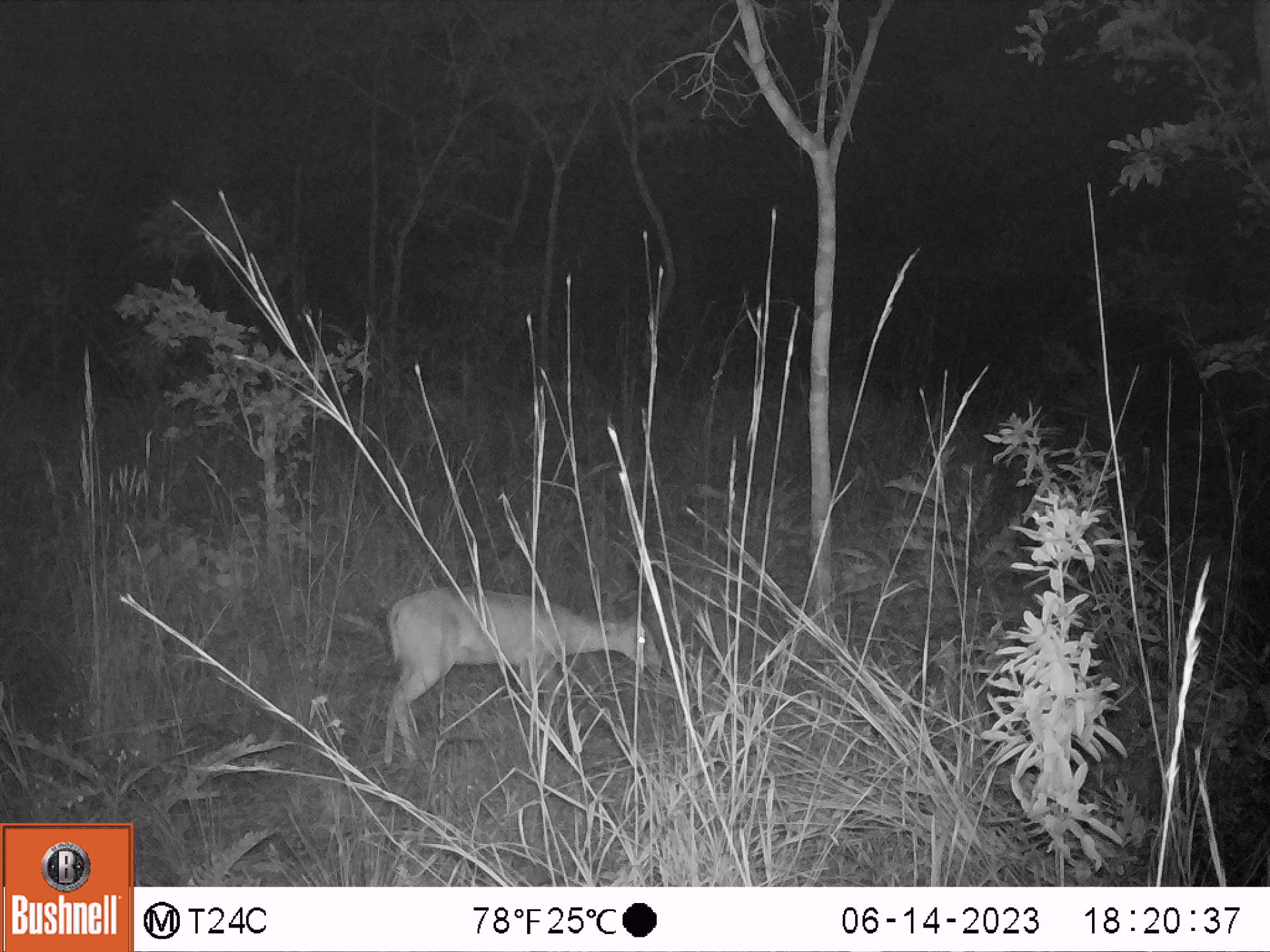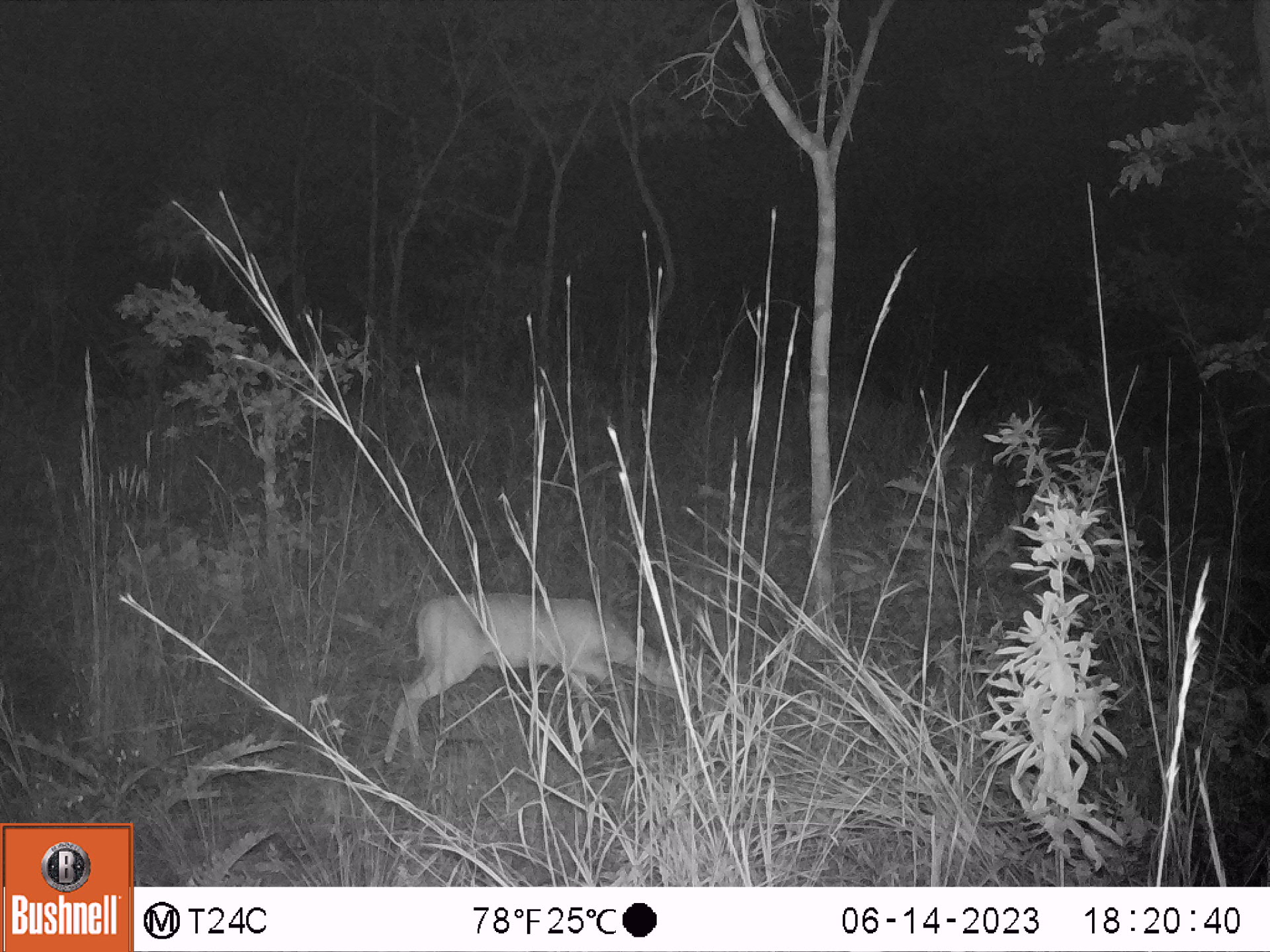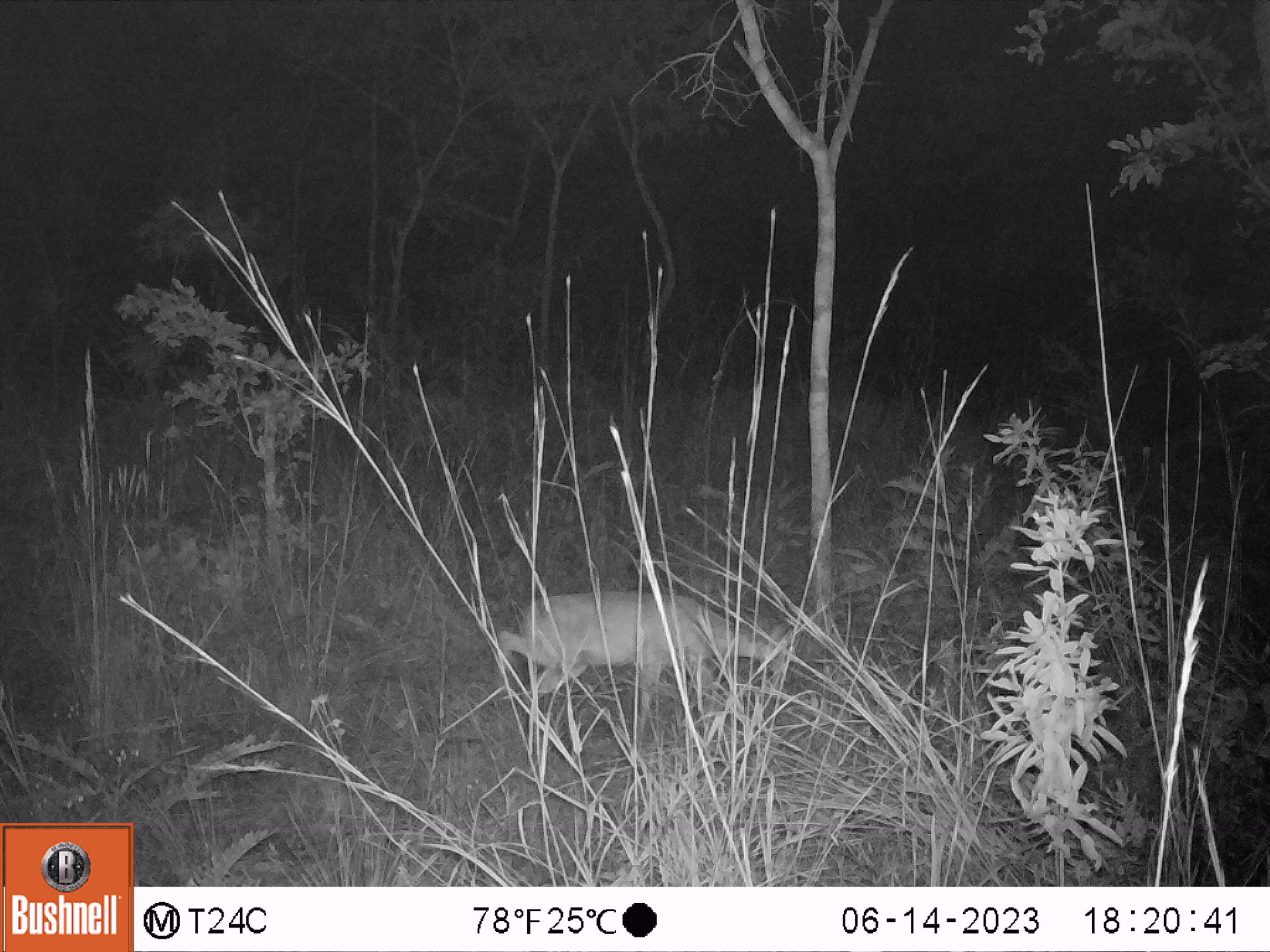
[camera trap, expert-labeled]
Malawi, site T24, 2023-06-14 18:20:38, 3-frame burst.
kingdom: Animalia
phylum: Chordata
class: Mammalia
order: Artiodactyla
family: Bovidae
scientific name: Antilopinae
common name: small antelope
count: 1